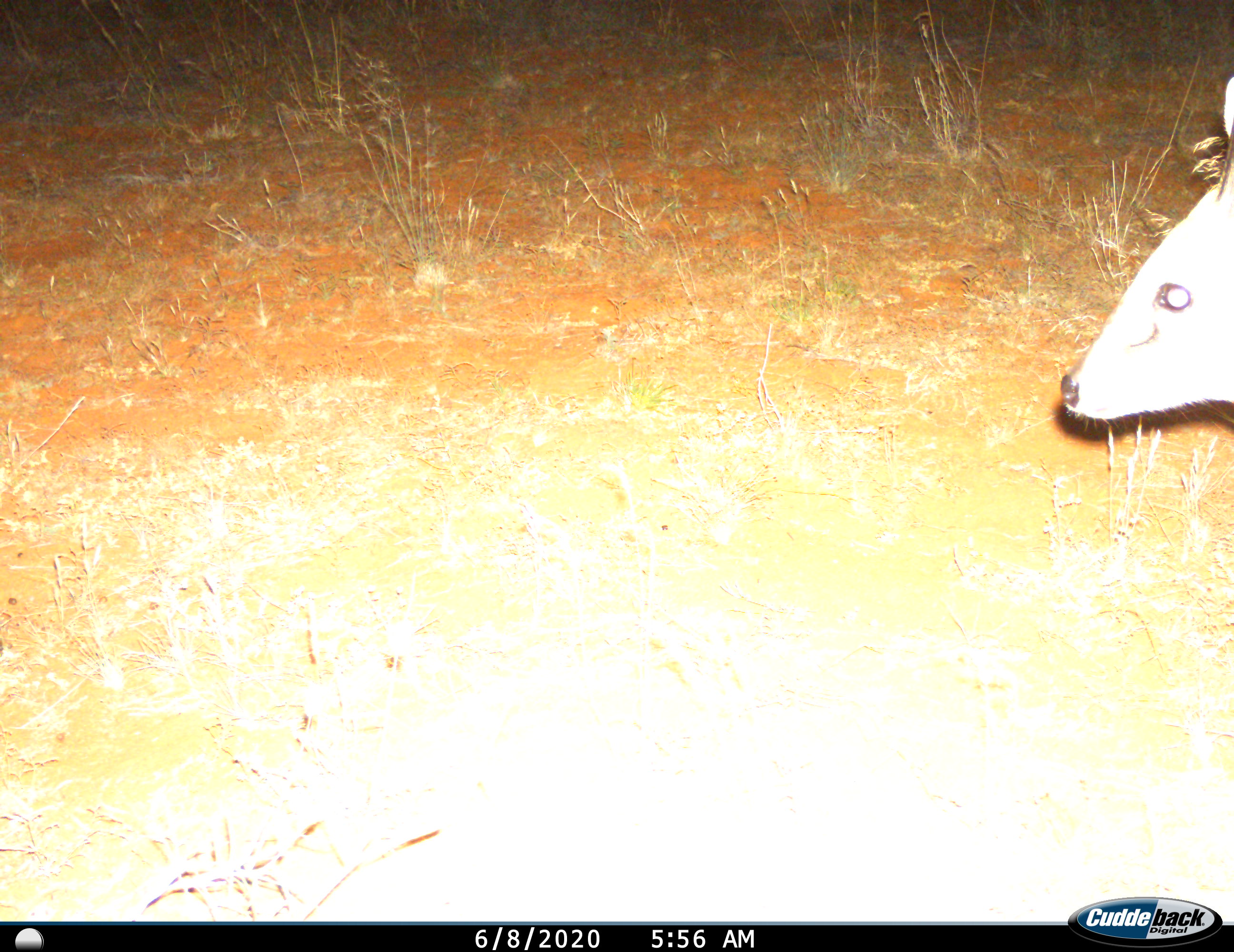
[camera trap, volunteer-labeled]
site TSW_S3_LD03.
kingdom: Animalia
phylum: Chordata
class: Mammalia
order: Artiodactyla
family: Bovidae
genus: Sylvicapra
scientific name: Sylvicapra grimmia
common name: common duiker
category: duikercommongrey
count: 1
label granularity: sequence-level